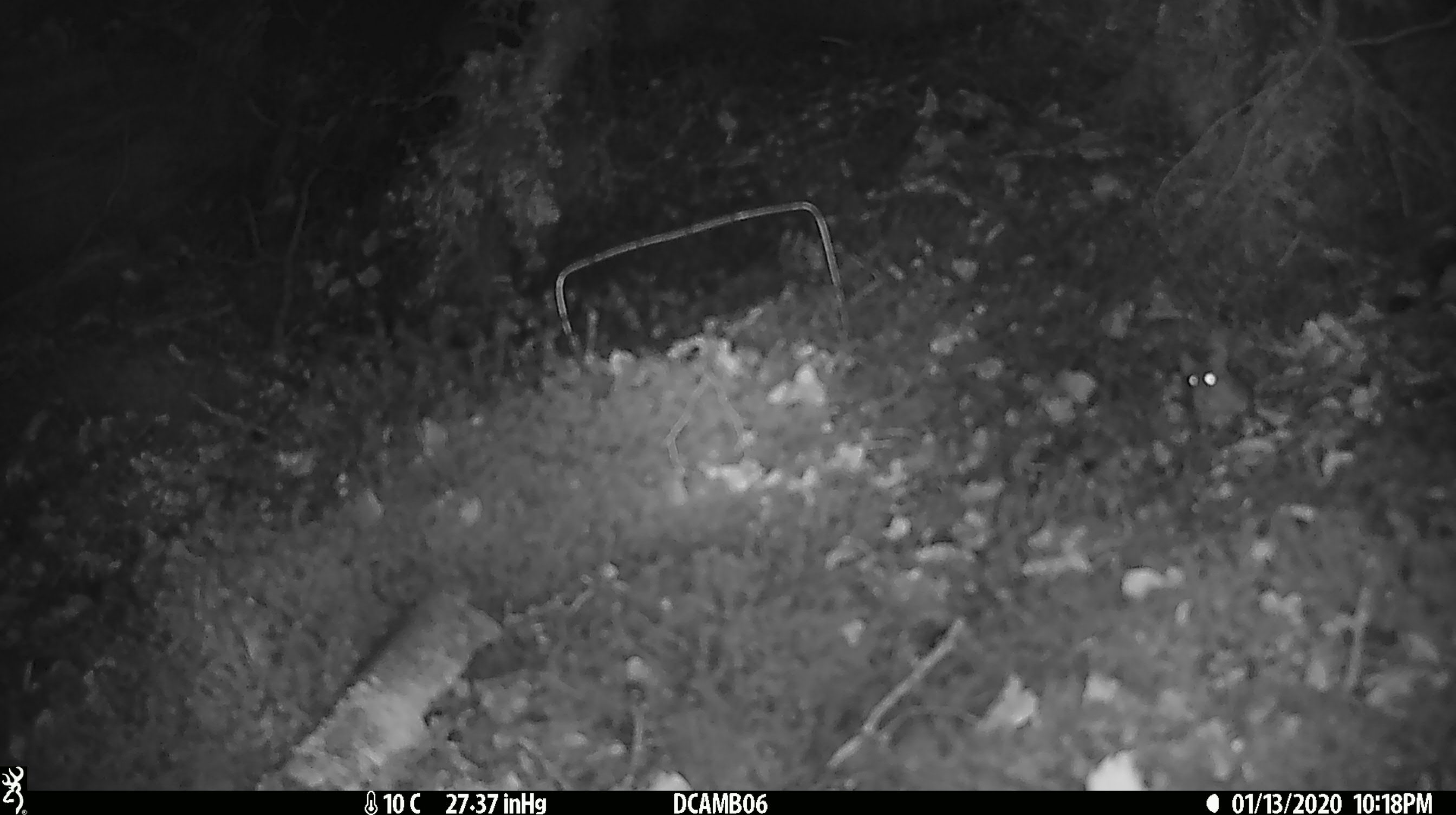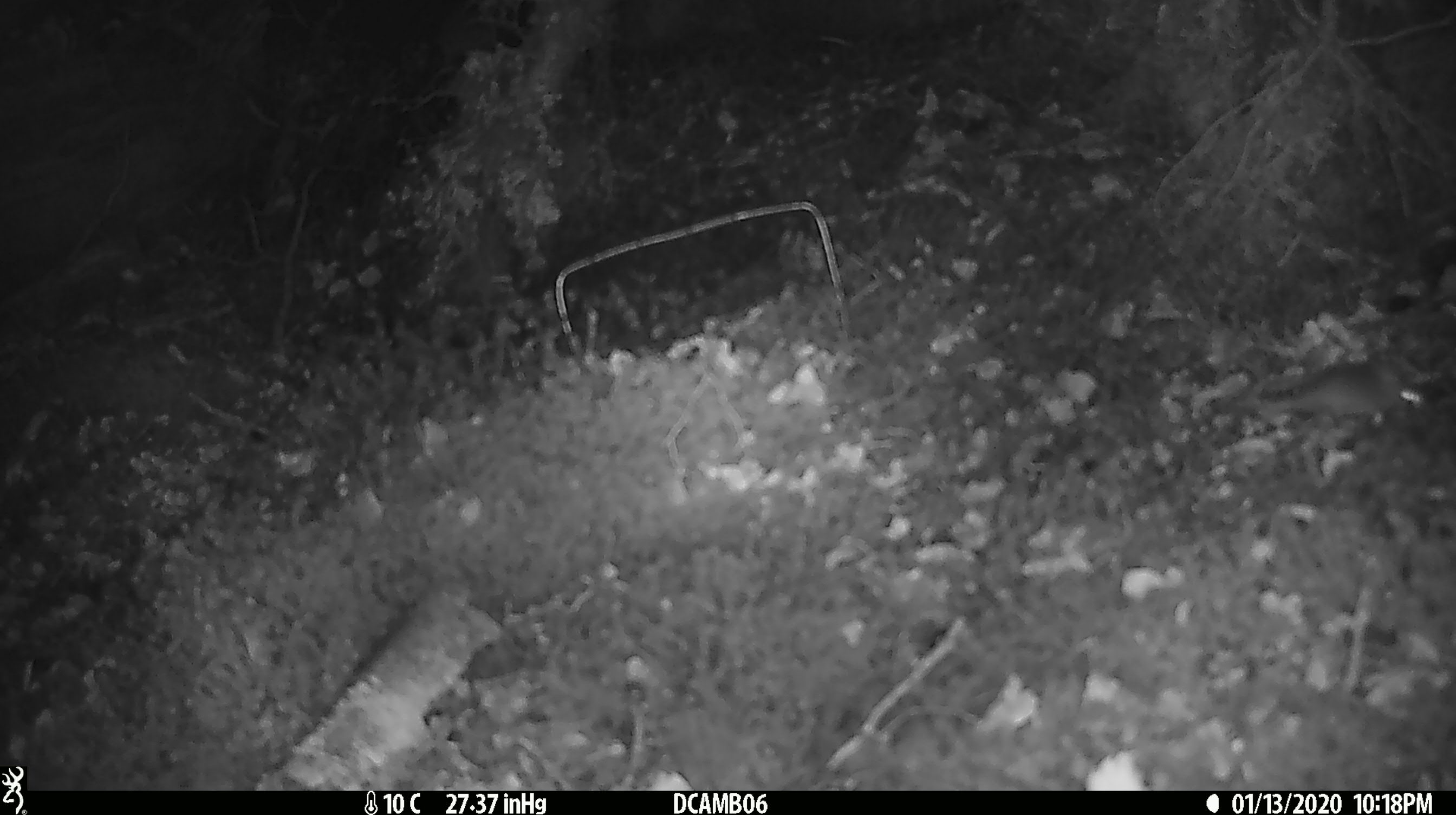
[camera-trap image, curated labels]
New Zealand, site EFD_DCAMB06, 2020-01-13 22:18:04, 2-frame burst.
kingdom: Animalia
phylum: Chordata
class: Mammalia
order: Rodentia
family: Muridae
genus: Mus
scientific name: Mus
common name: mouse